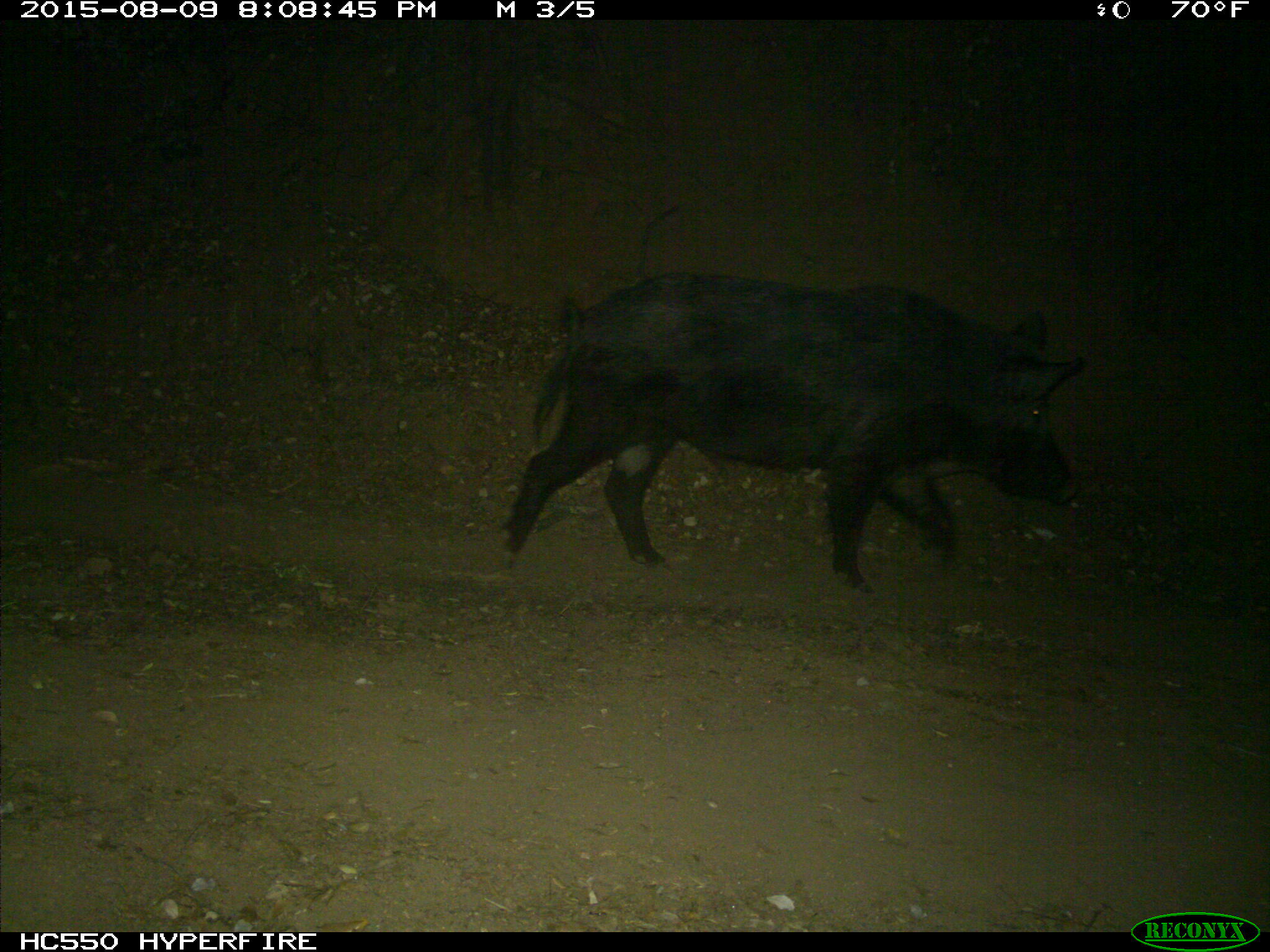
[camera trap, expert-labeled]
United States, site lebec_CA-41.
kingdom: Animalia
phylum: Chordata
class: Mammalia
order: Artiodactyla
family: Suidae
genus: Sus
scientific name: Sus scrofa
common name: wild boar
Sus scrofa (wild boar).